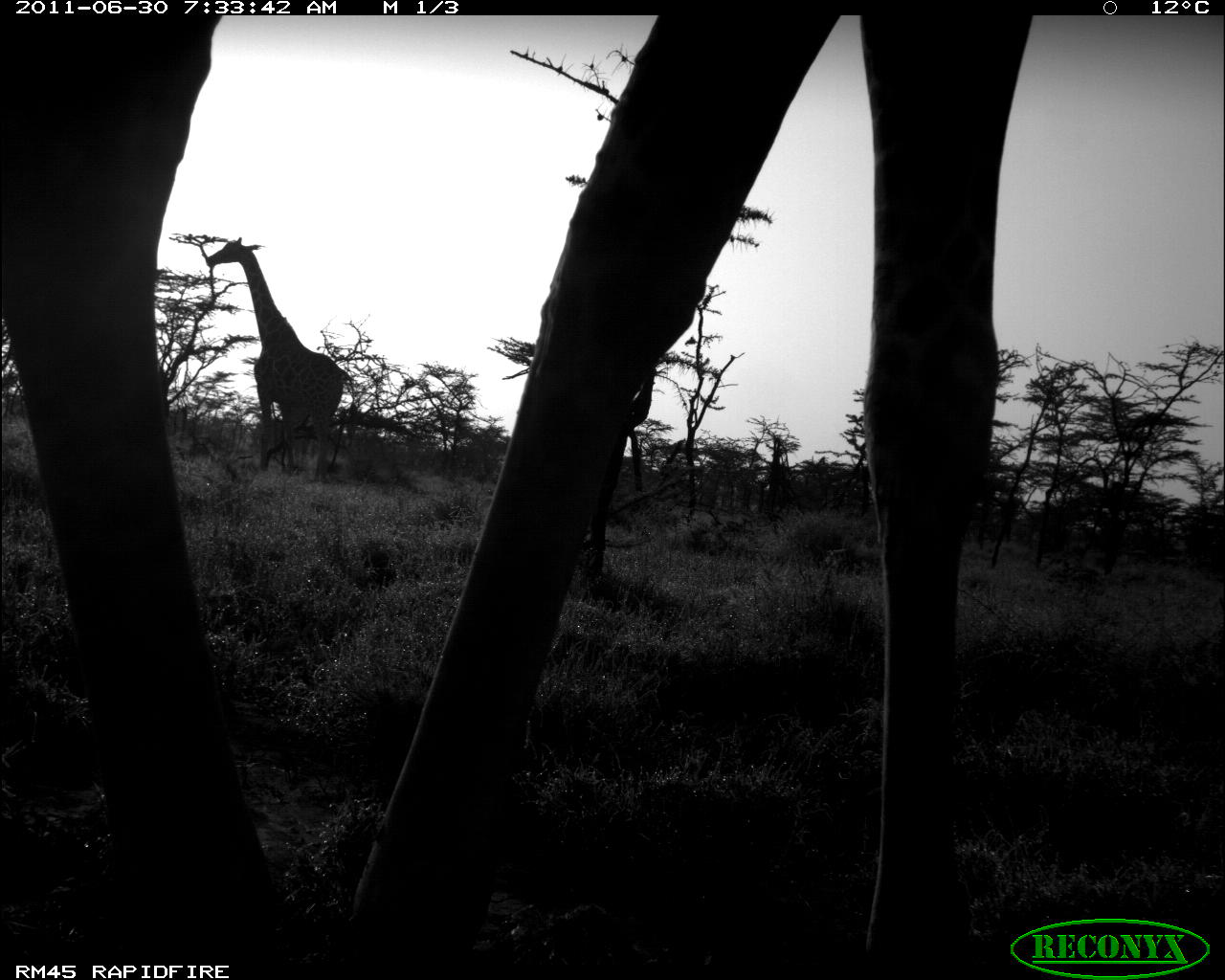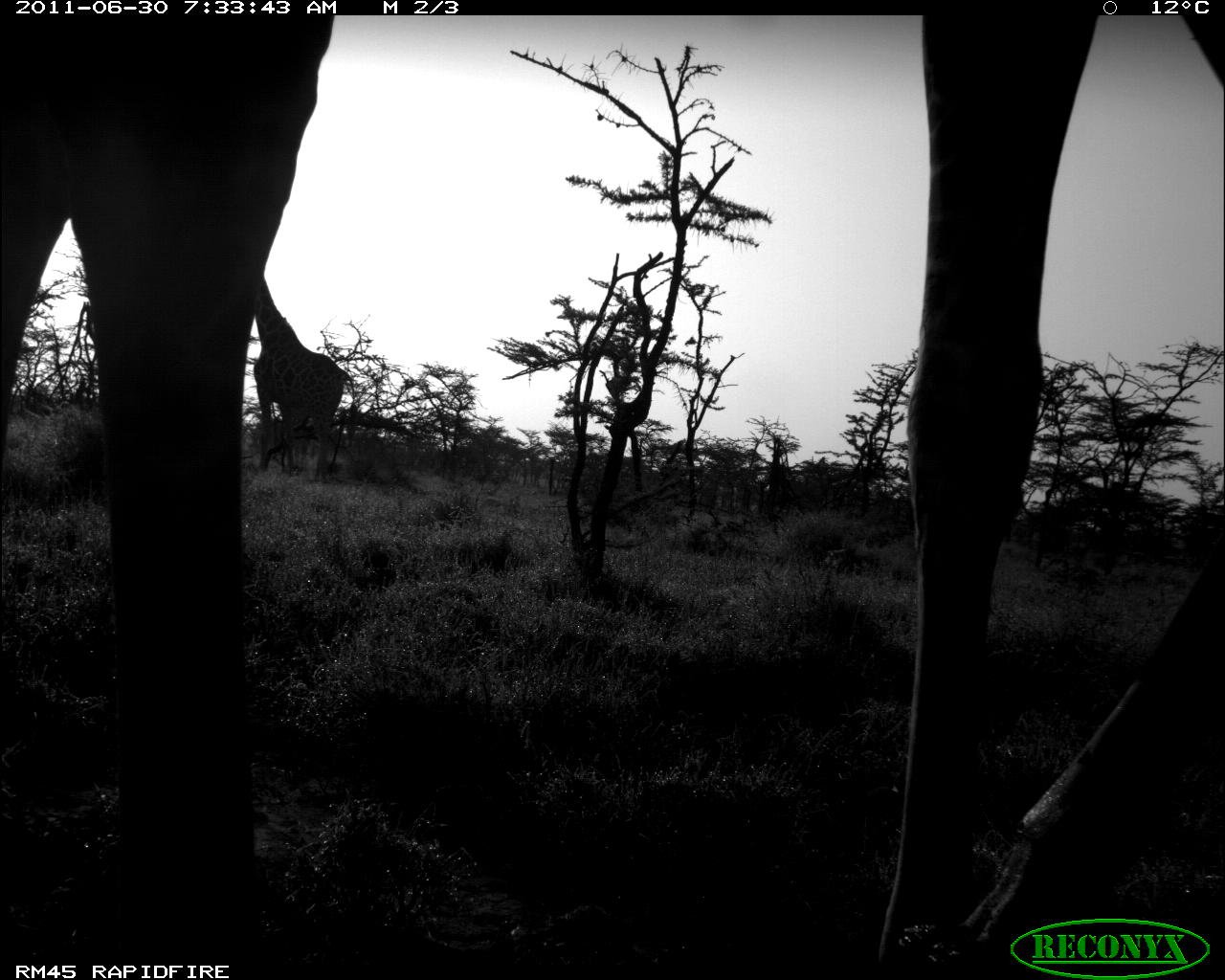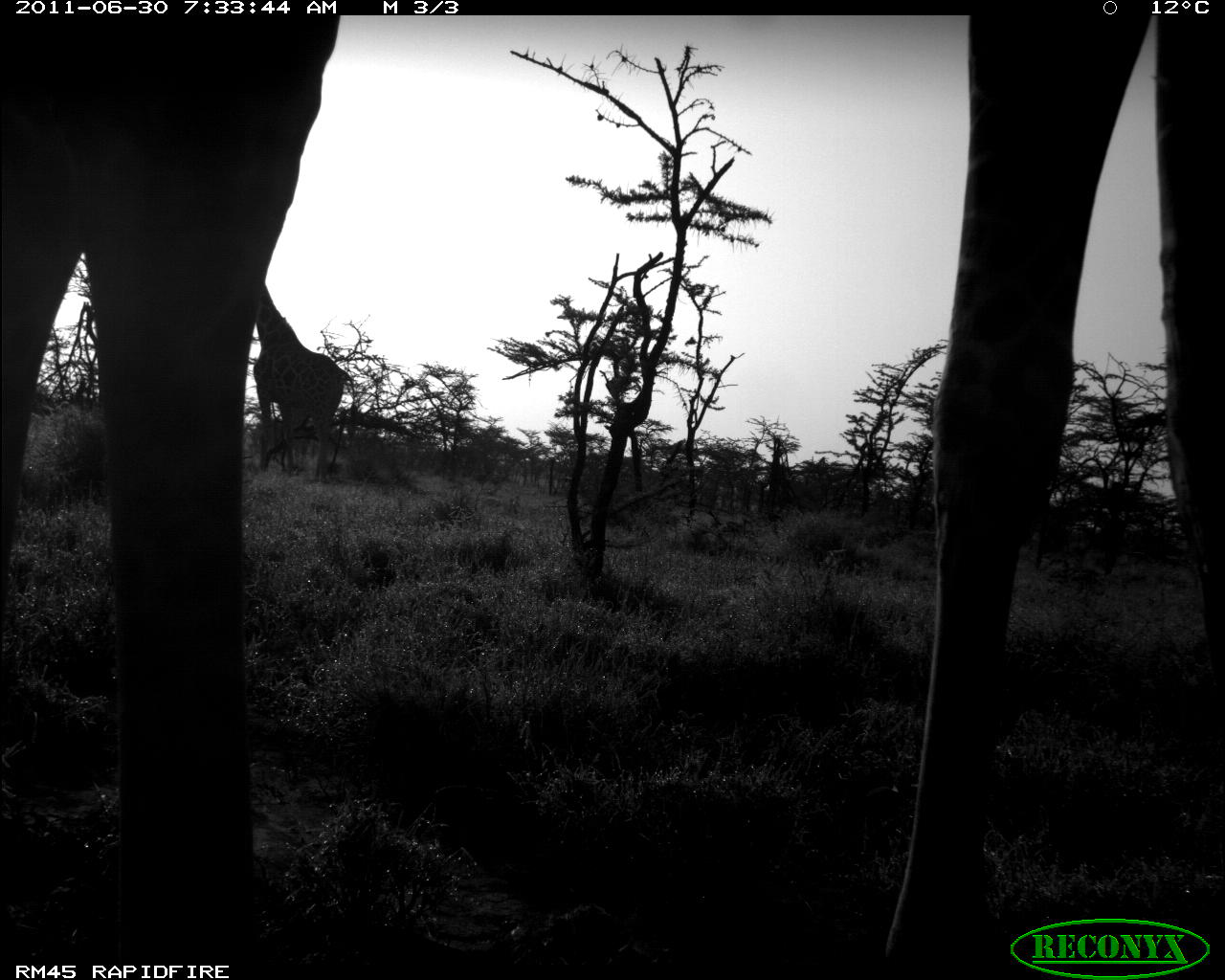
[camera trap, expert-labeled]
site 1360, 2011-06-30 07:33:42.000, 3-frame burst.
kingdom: Animalia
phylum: Chordata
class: Mammalia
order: Artiodactyla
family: Giraffidae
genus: Giraffa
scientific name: Giraffa camelopardalis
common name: giraffe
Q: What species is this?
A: Giraffa camelopardalis (giraffe).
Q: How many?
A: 2.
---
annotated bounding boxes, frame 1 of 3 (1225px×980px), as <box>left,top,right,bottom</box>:
giraffa camelopardalis: <box>0,15,1030,962</box>; <box>201,234,352,479</box>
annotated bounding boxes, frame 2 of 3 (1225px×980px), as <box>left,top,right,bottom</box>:
giraffa camelopardalis: <box>0,15,1225,962</box>; <box>246,267,351,479</box>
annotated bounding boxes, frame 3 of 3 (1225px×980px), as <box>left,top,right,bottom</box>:
giraffa camelopardalis: <box>0,15,1225,962</box>; <box>246,267,351,479</box>